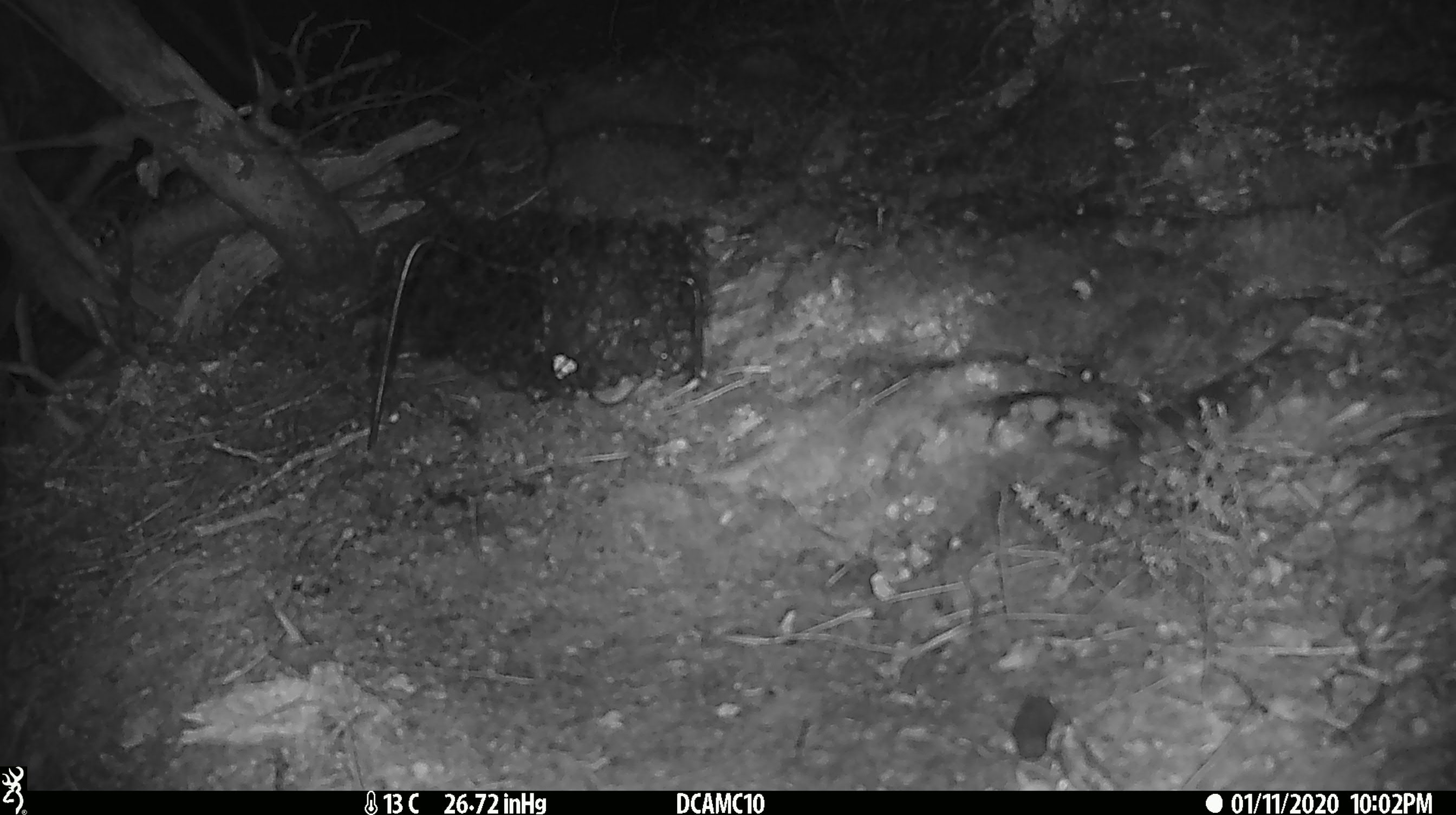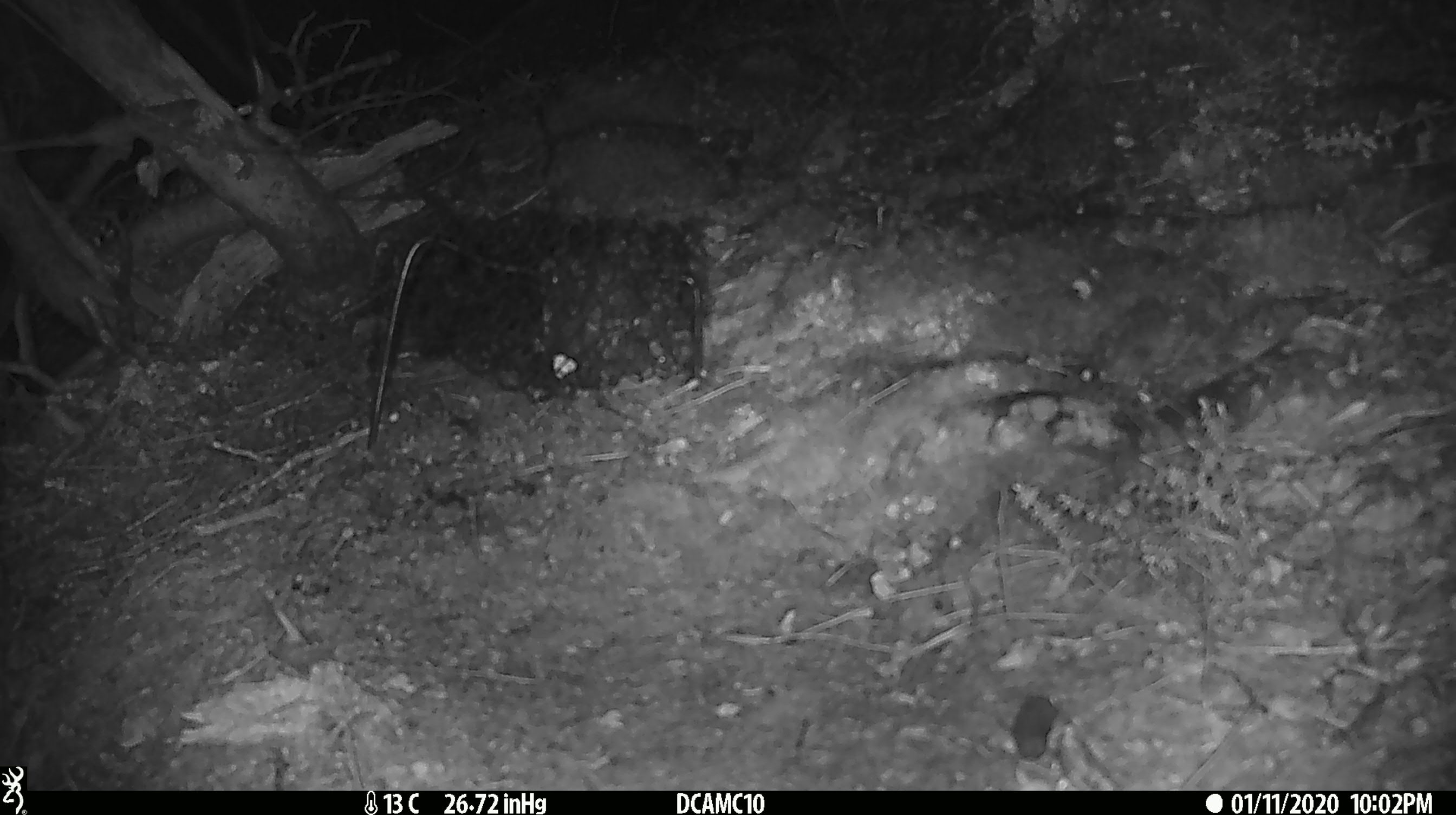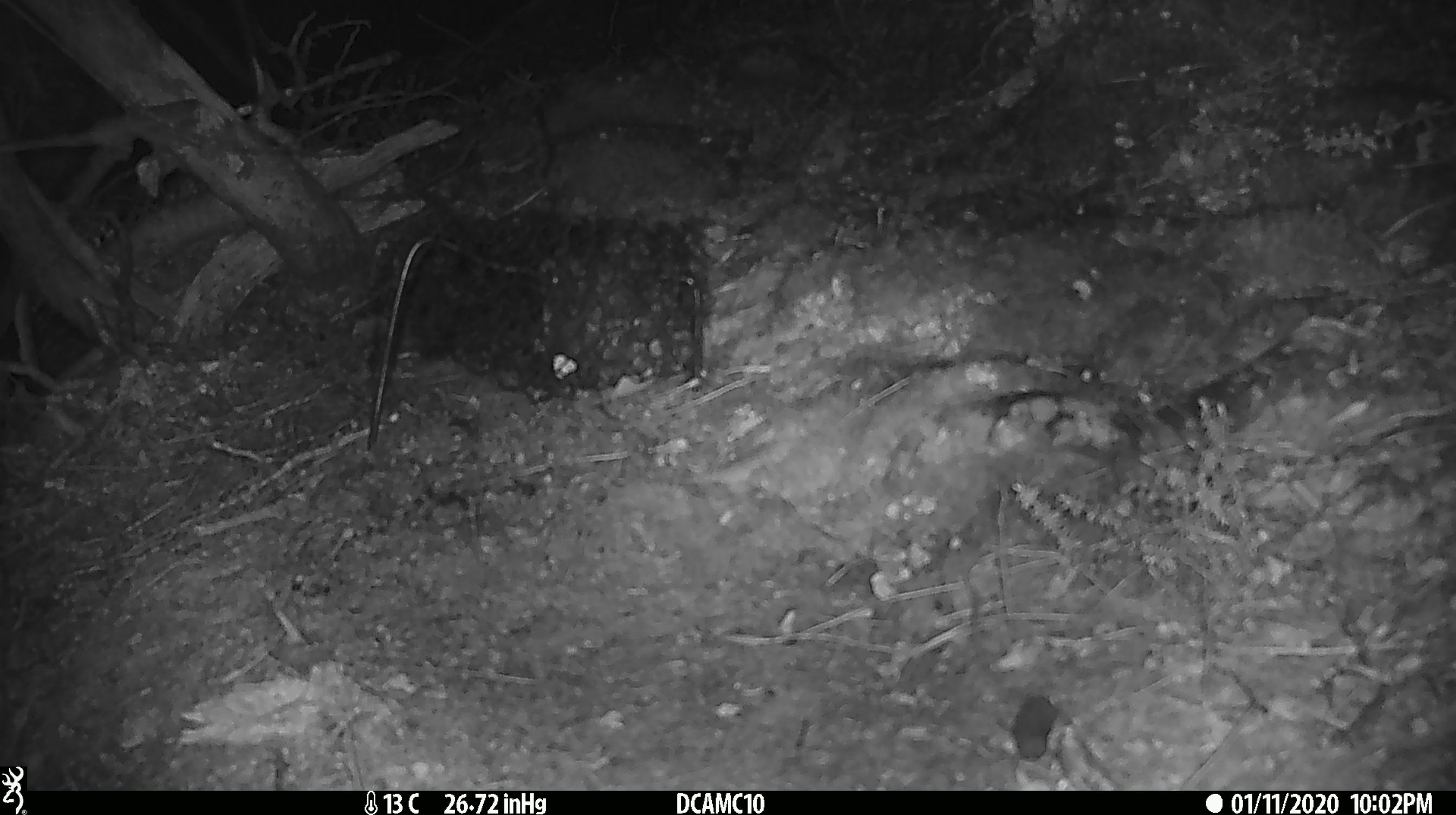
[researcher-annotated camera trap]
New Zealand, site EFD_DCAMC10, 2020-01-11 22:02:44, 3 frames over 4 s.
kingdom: Animalia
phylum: Chordata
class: Mammalia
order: Rodentia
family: Muridae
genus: Mus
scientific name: Mus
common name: mouse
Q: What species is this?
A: Mouse (Mus).